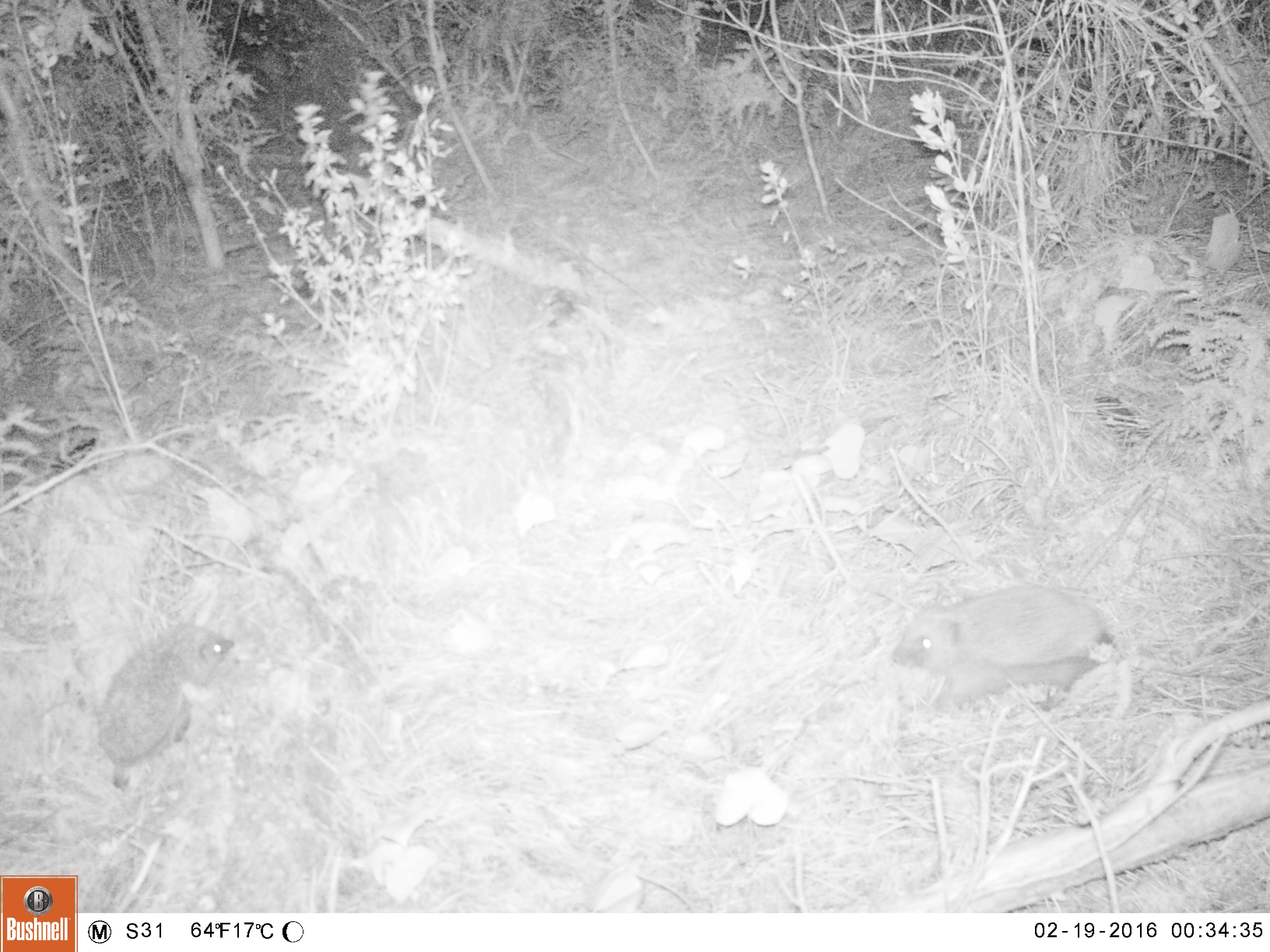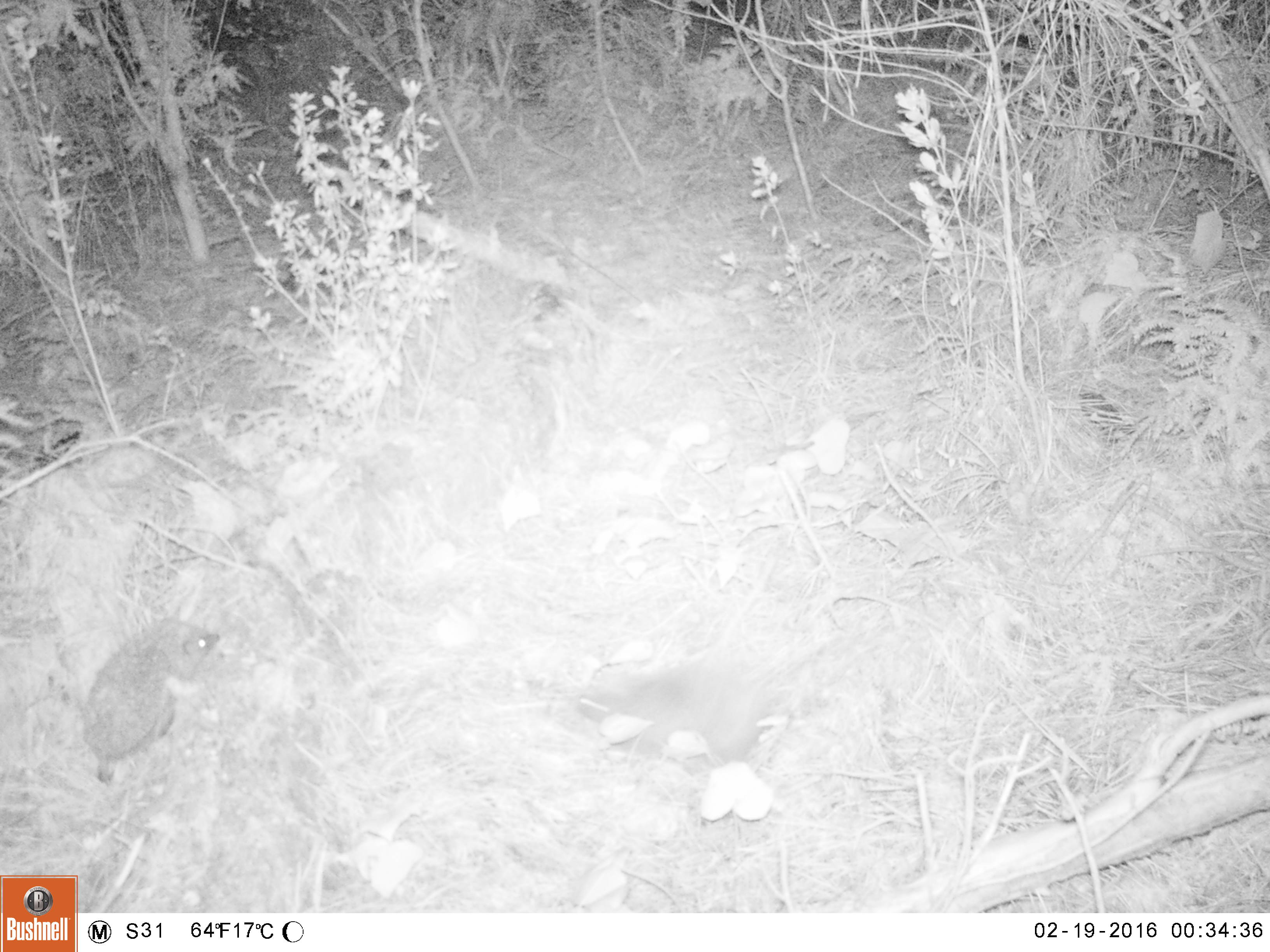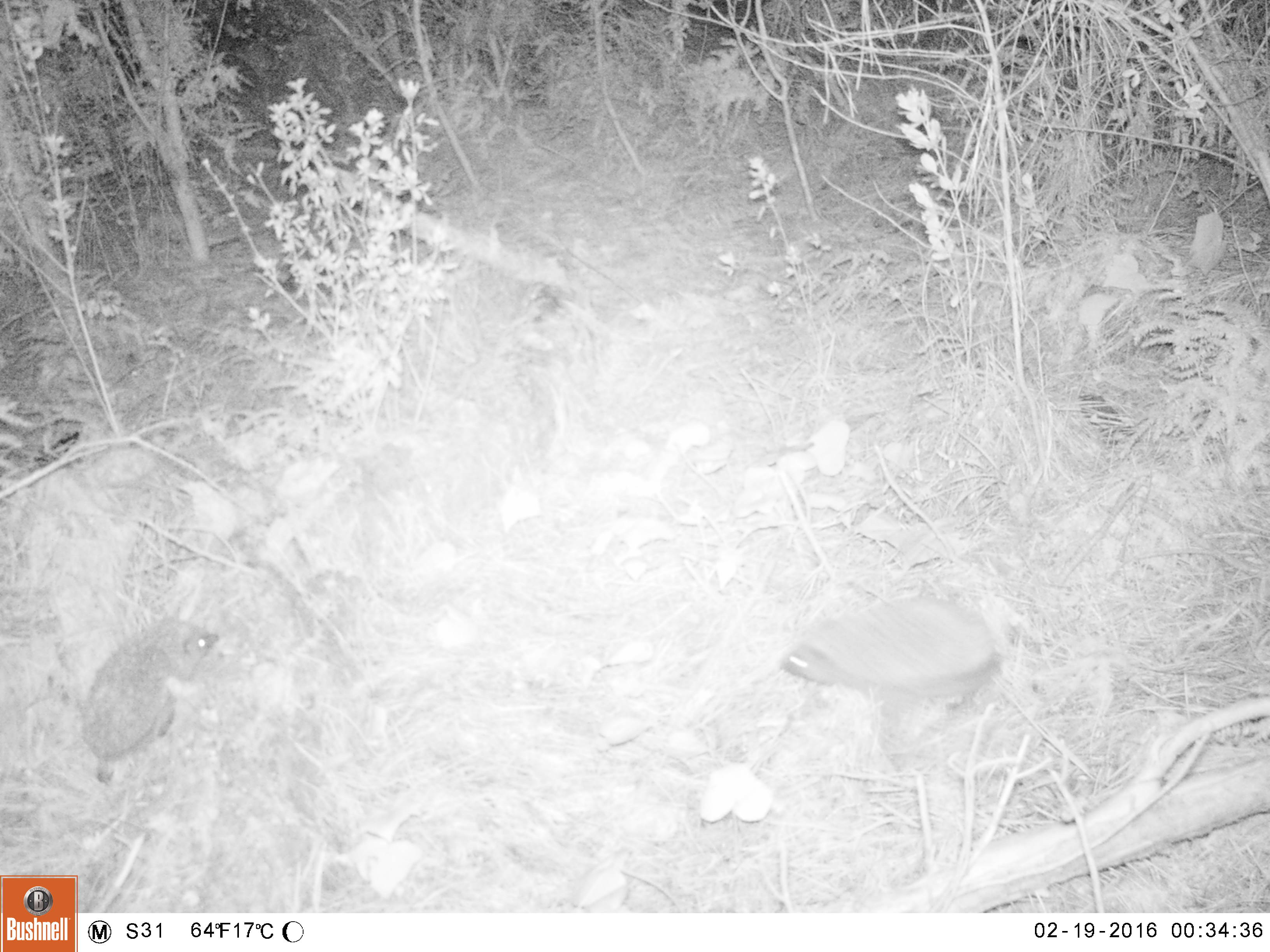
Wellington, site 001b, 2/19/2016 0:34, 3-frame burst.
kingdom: Animalia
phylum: Chordata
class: Mammalia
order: Eulipotyphla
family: Erinaceidae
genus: Erinaceus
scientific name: Erinaceus europaeus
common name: hedgehog